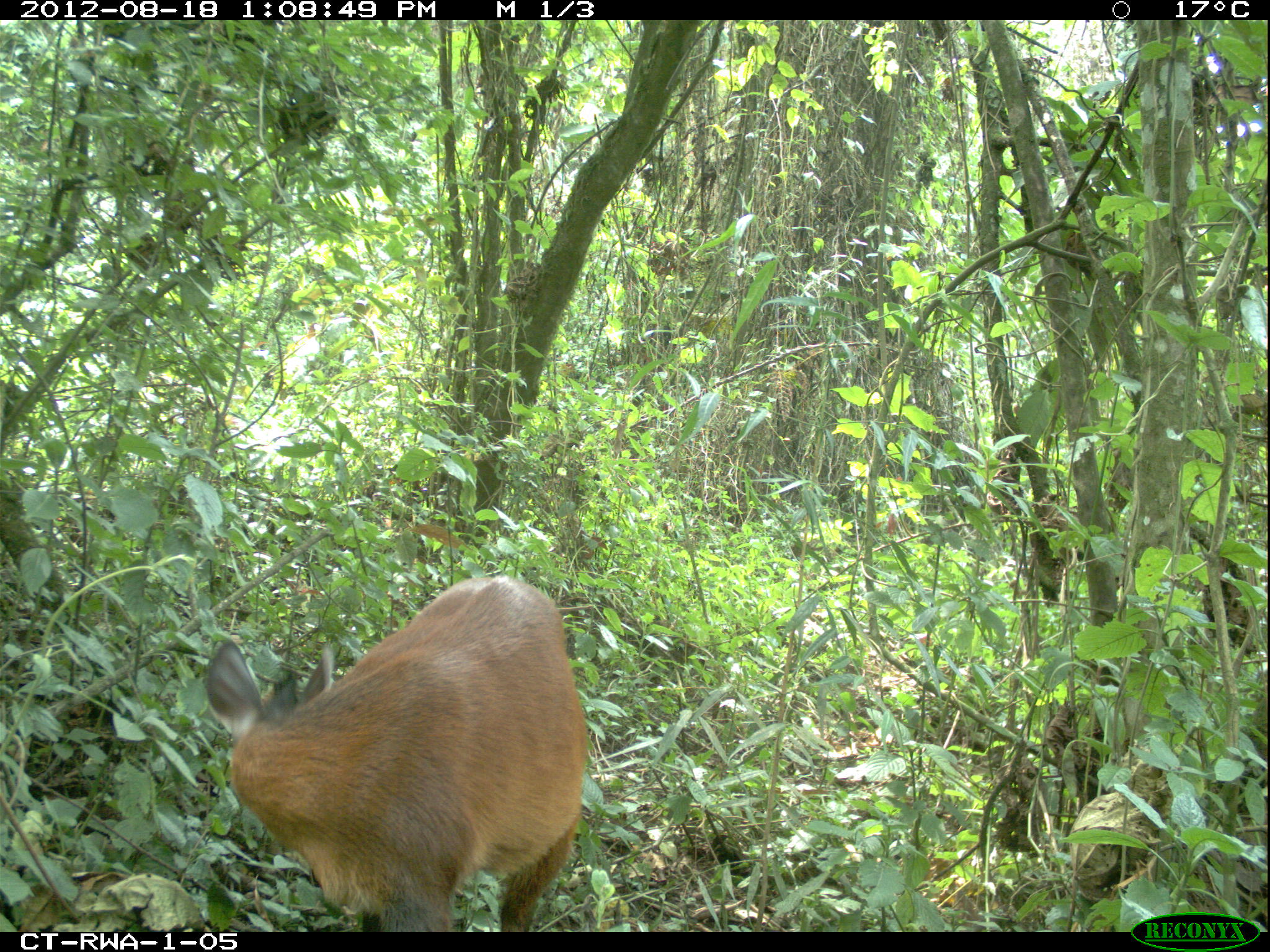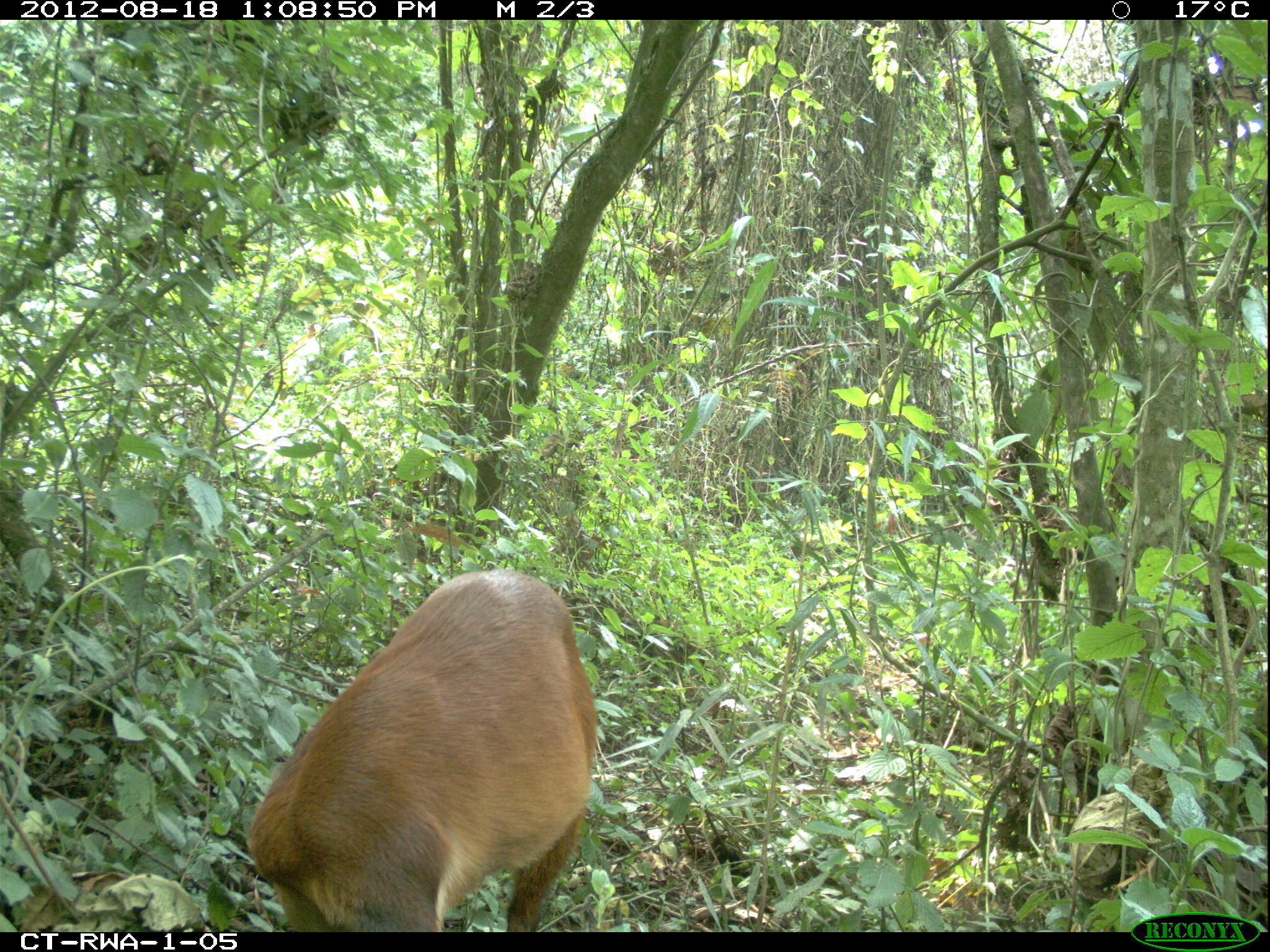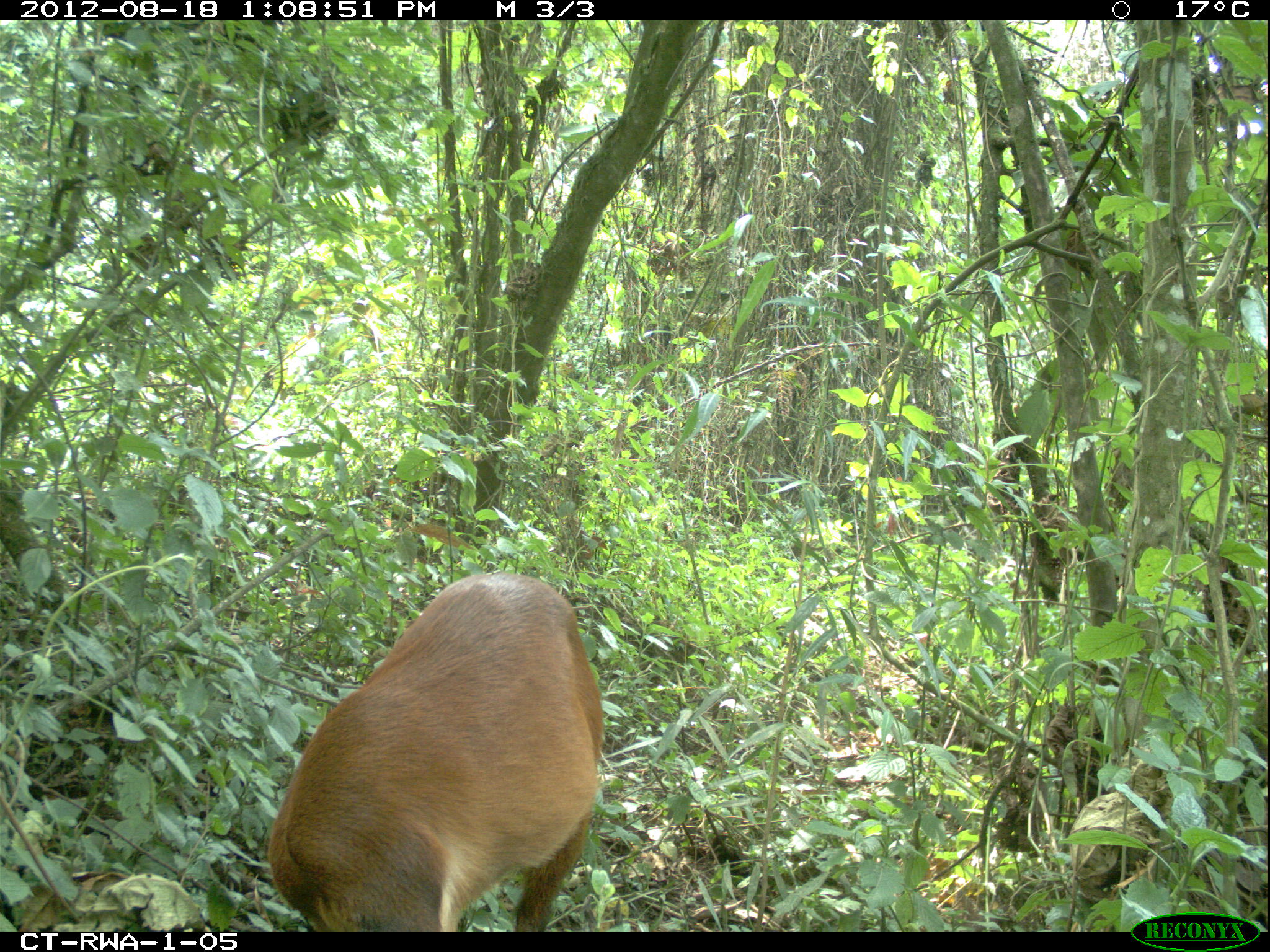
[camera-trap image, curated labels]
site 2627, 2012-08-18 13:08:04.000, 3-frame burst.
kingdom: Animalia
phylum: Chordata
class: Mammalia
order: Artiodactyla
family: Bovidae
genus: Cephalophus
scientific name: Cephalophus nigrifrons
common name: black-fronted duiker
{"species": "Cephalophus nigrifrons (black-fronted duiker)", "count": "1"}